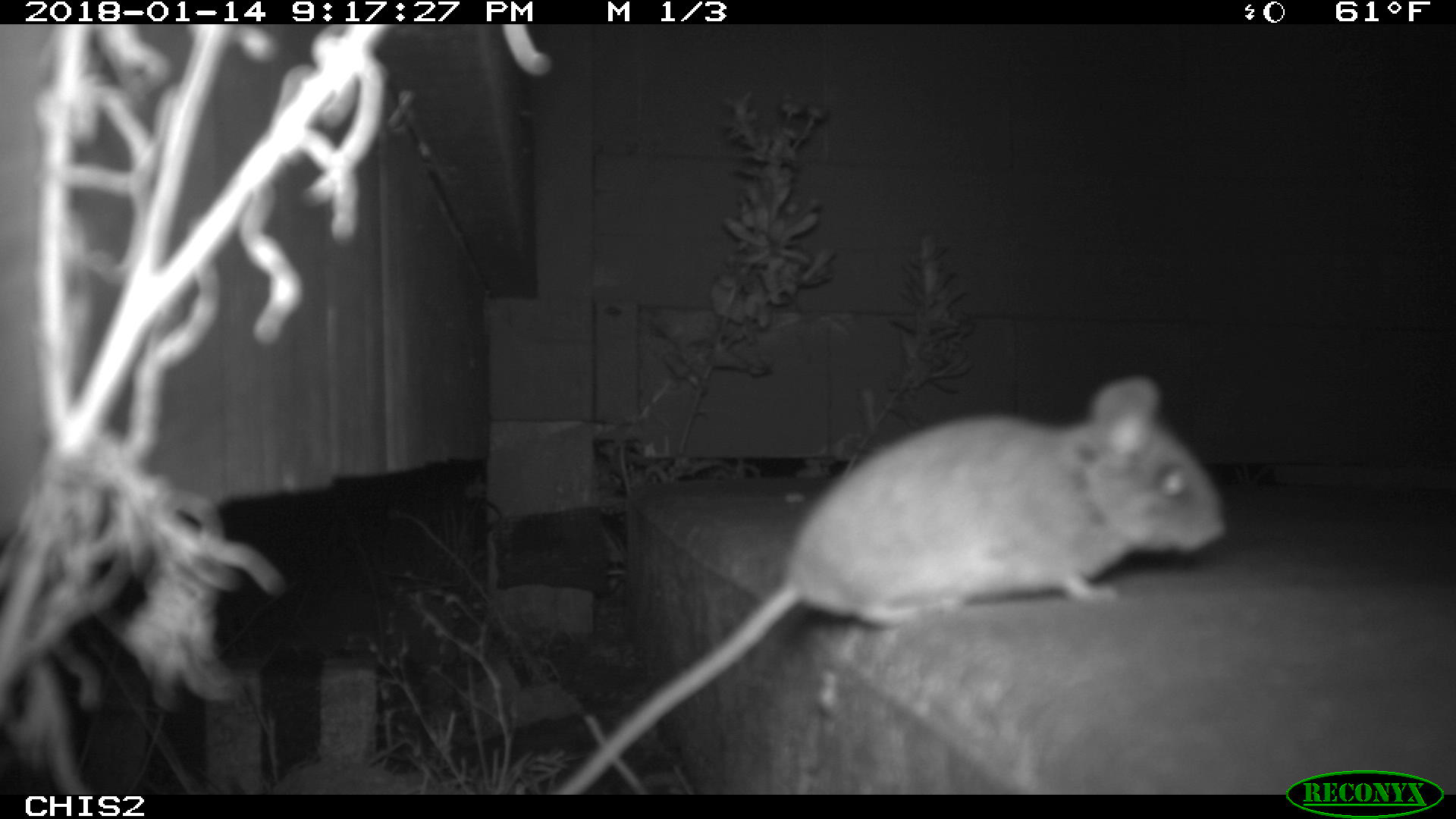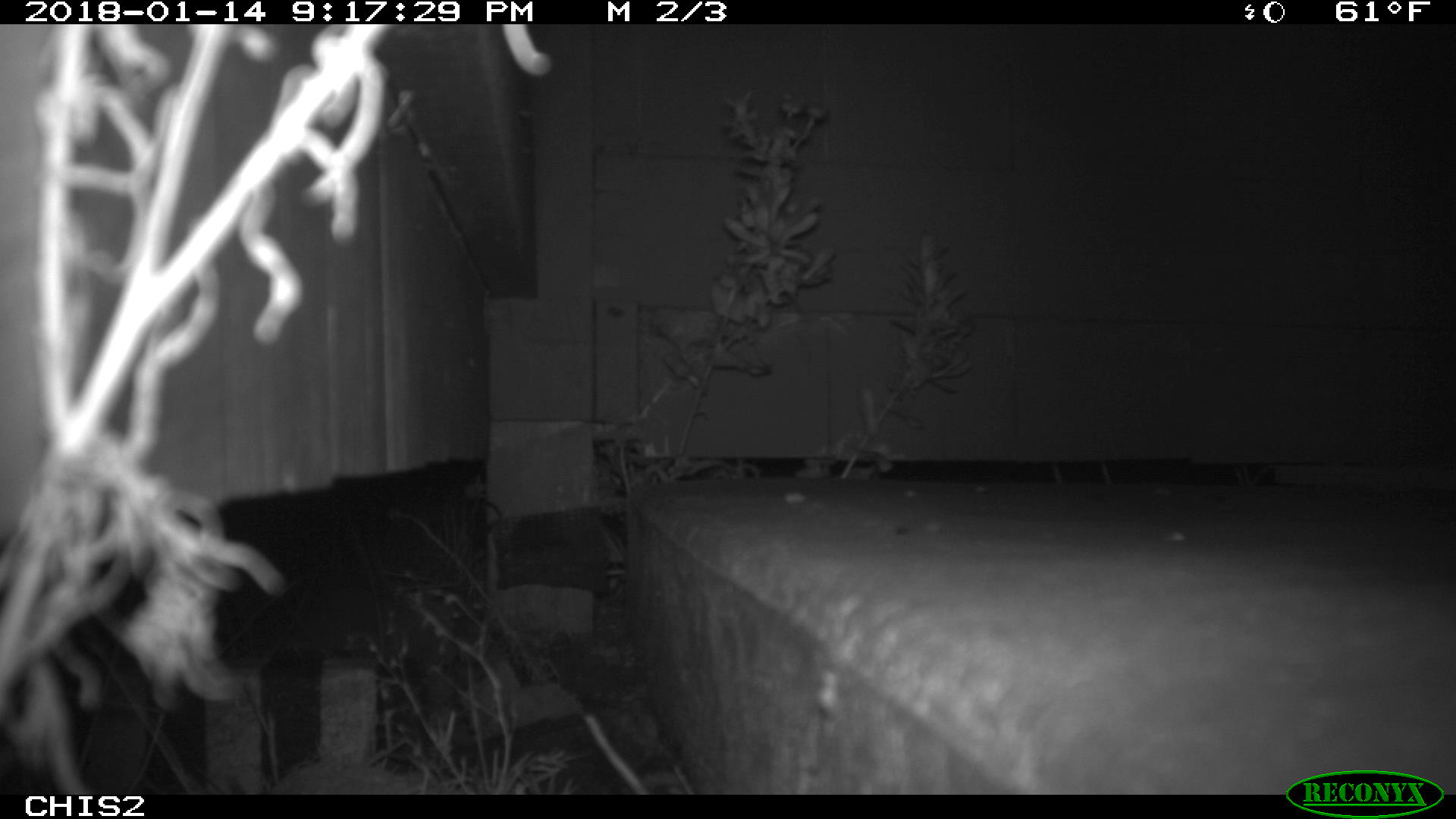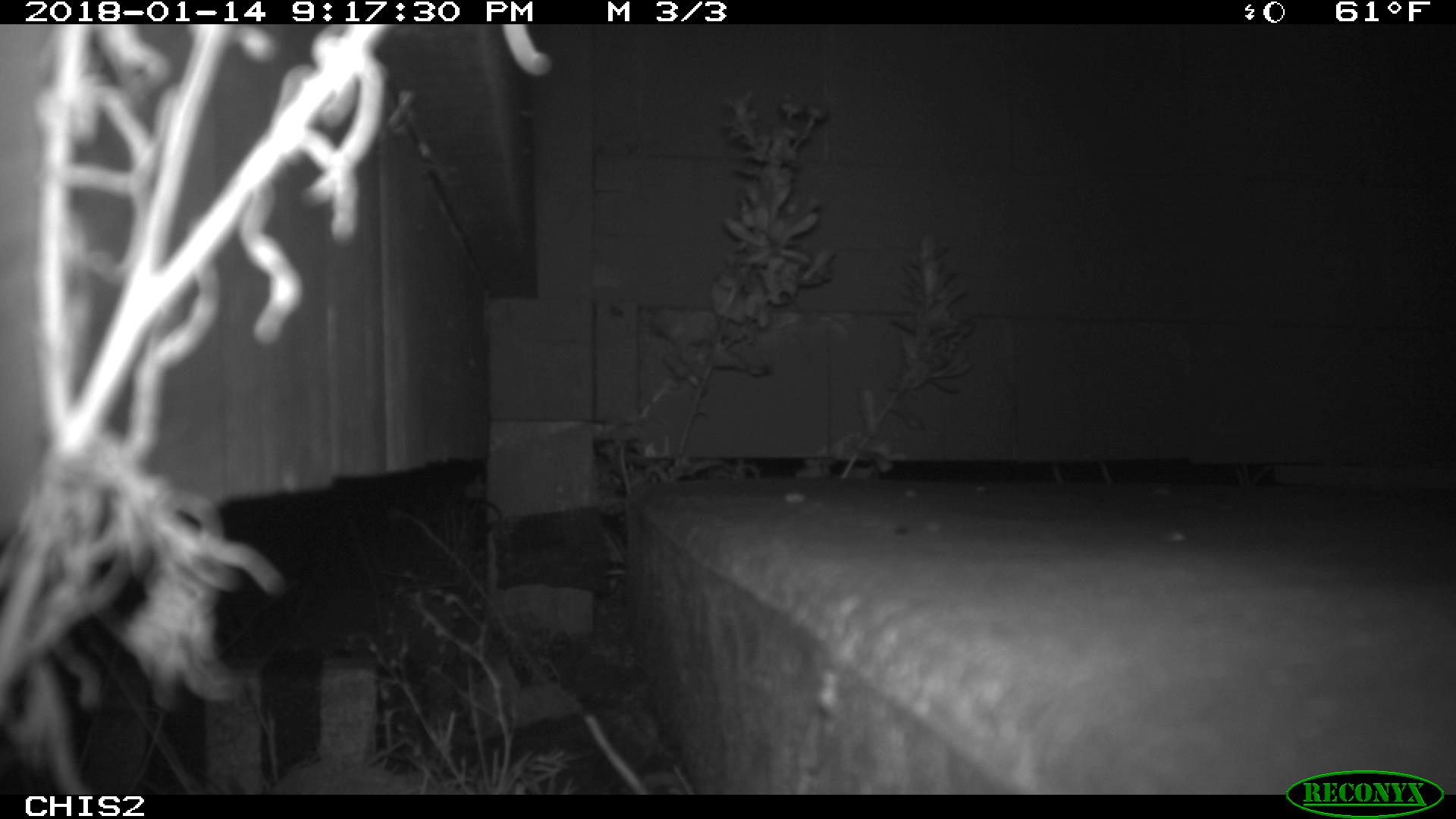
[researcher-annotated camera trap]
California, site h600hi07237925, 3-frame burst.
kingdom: Animalia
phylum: Chordata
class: Mammalia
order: Rodentia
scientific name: Rodentia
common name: rodent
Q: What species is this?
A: Rodent (Rodentia).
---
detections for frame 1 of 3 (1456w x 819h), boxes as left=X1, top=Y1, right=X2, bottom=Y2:
rodent: left=552, top=372, right=1227, bottom=792